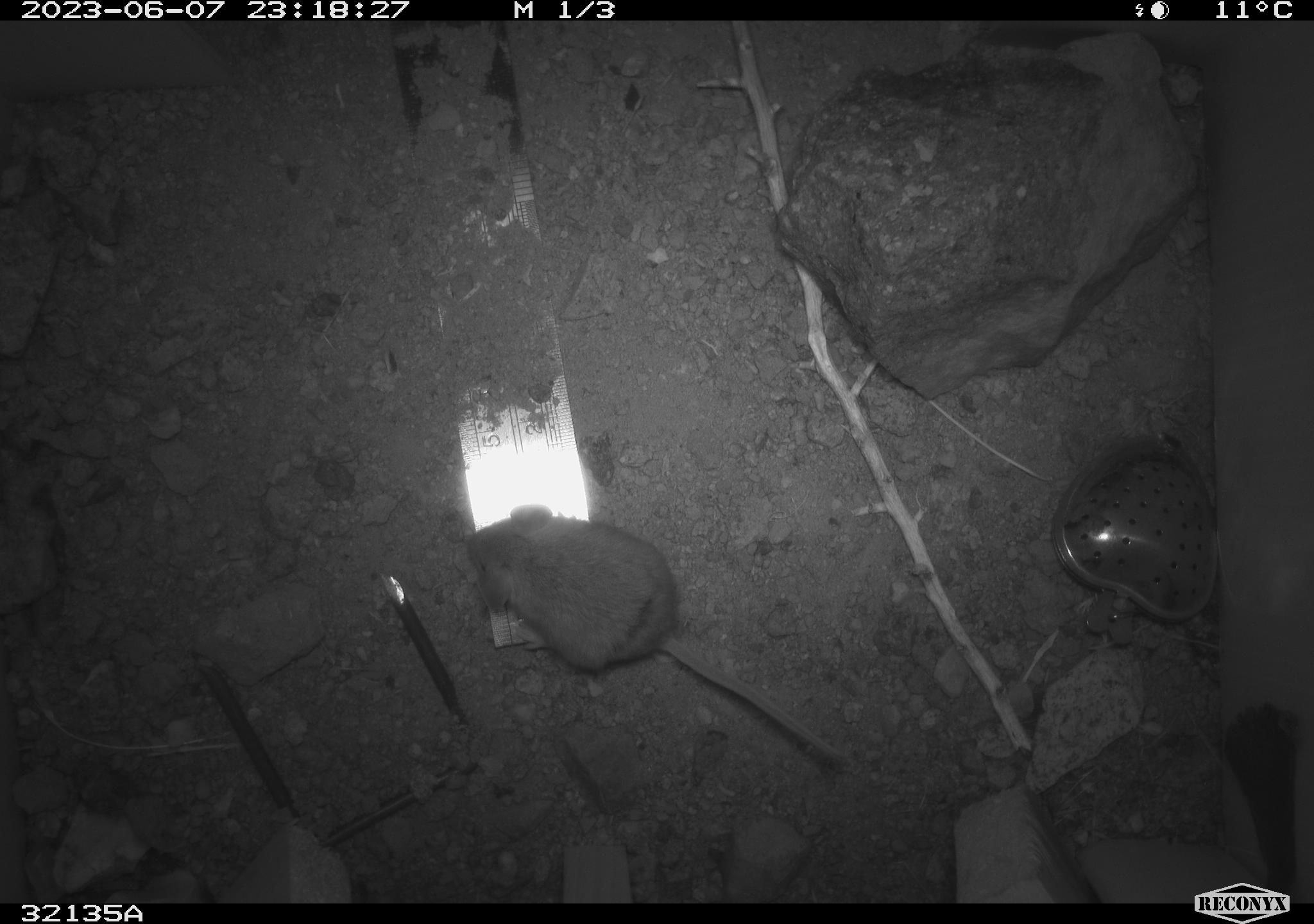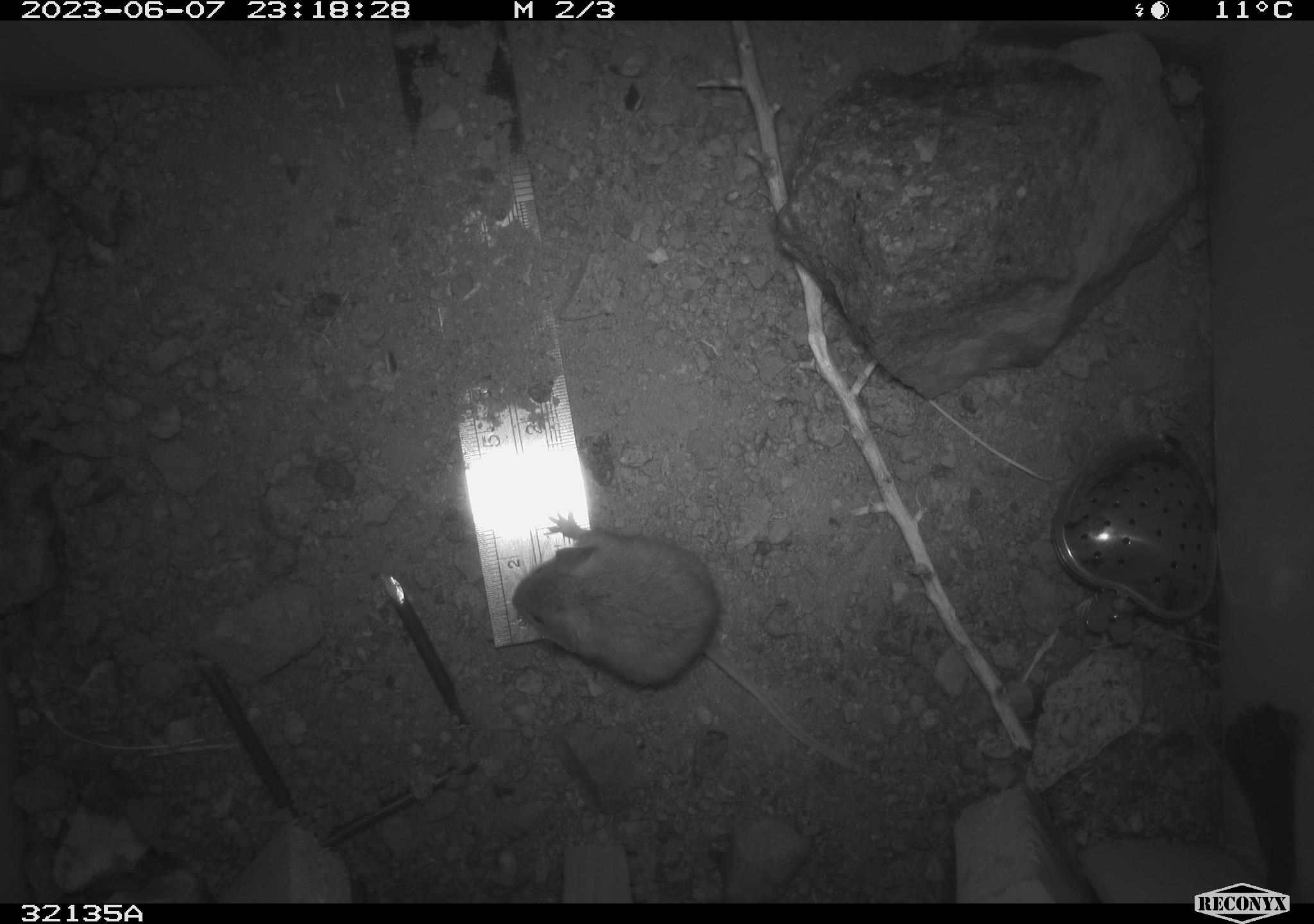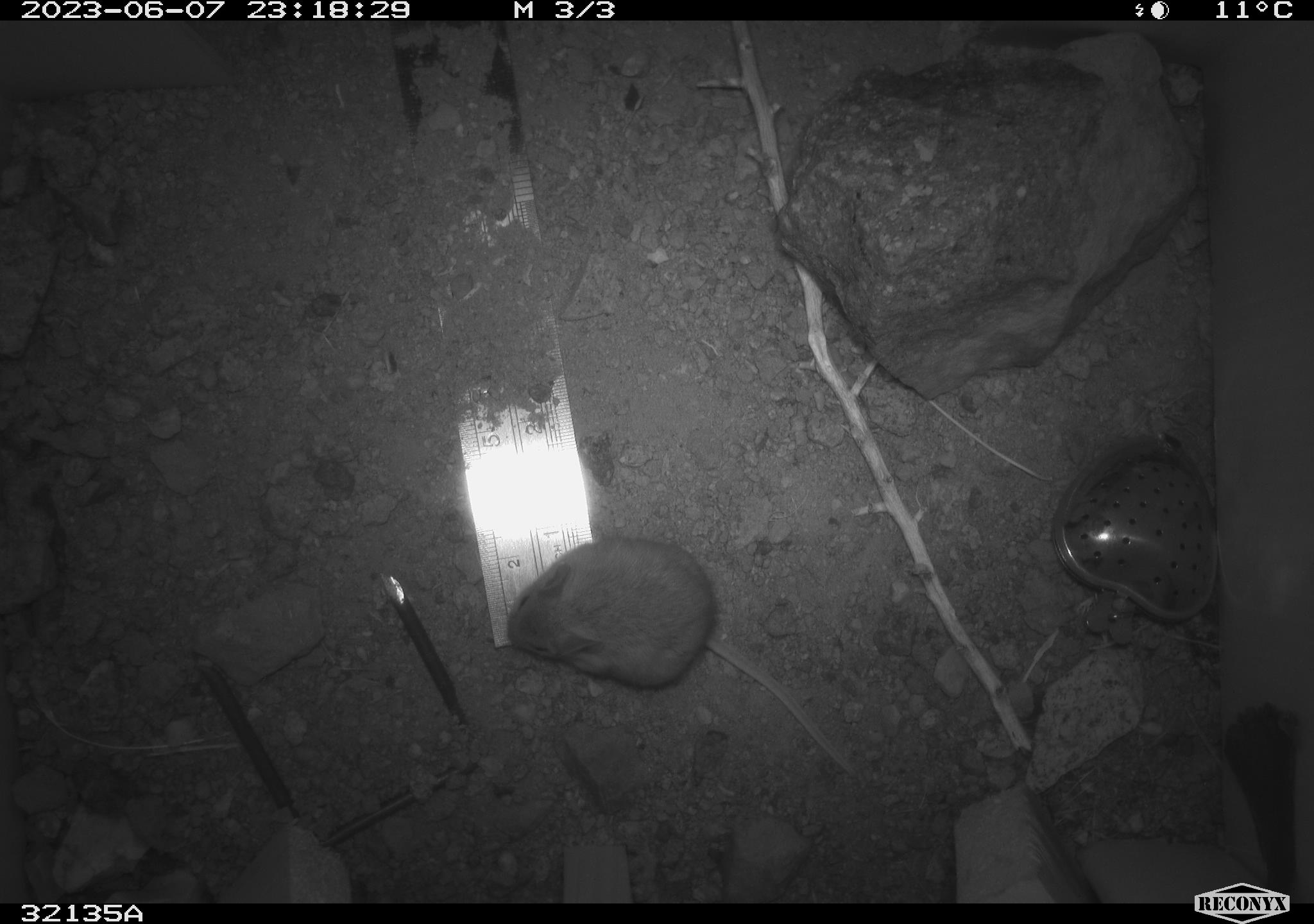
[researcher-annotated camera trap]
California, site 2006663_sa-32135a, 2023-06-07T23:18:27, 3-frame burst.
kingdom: Animalia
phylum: Chordata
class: Mammalia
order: Rodentia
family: Cricetidae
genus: Peromyscus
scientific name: Peromyscus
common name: deer mice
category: peromyscus species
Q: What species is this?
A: Peromyscus species (deer mice) (Peromyscus).